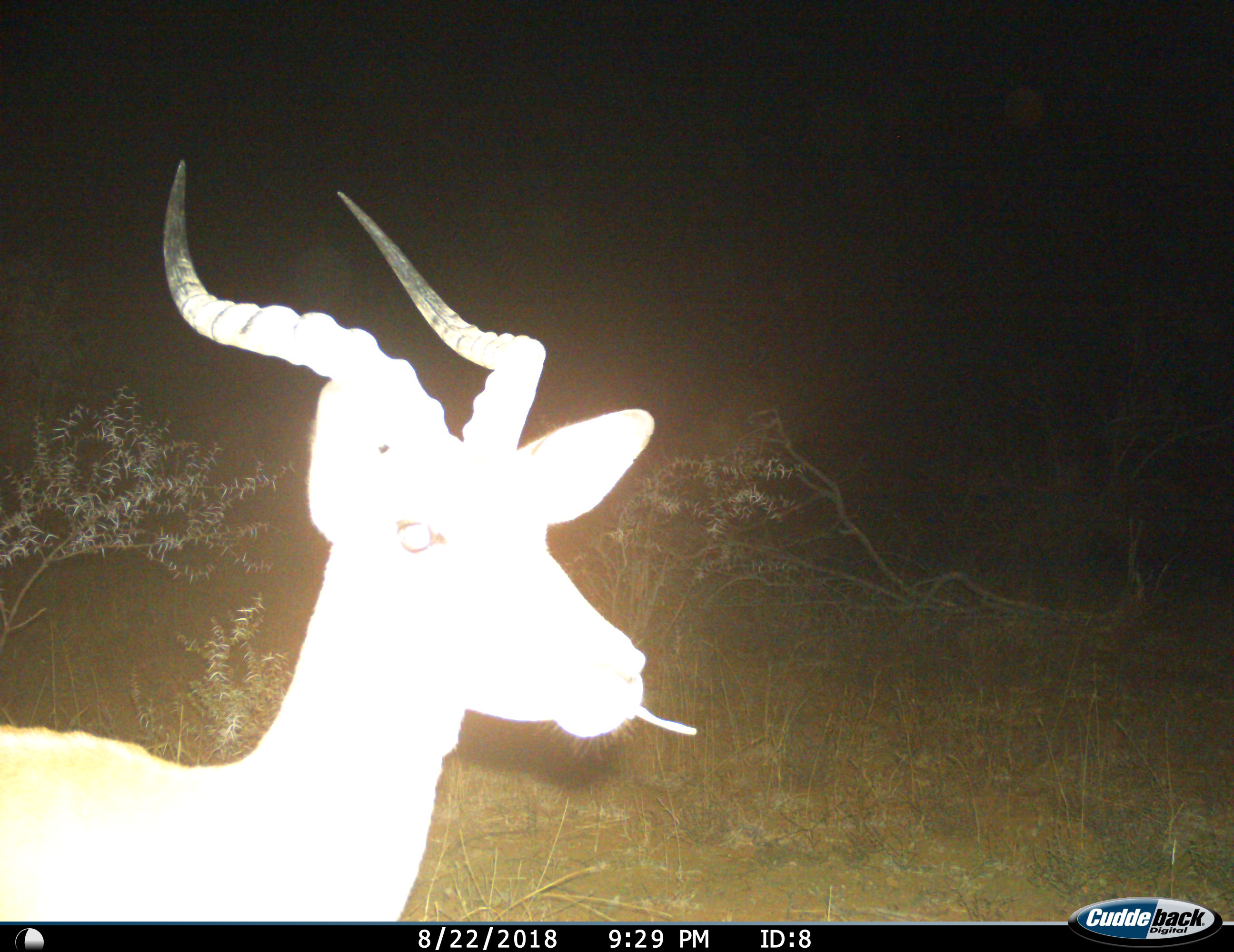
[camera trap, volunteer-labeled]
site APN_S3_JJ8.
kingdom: Animalia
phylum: Chordata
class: Mammalia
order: Artiodactyla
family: Bovidae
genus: Aepyceros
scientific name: Aepyceros melampus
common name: impala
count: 1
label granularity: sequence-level